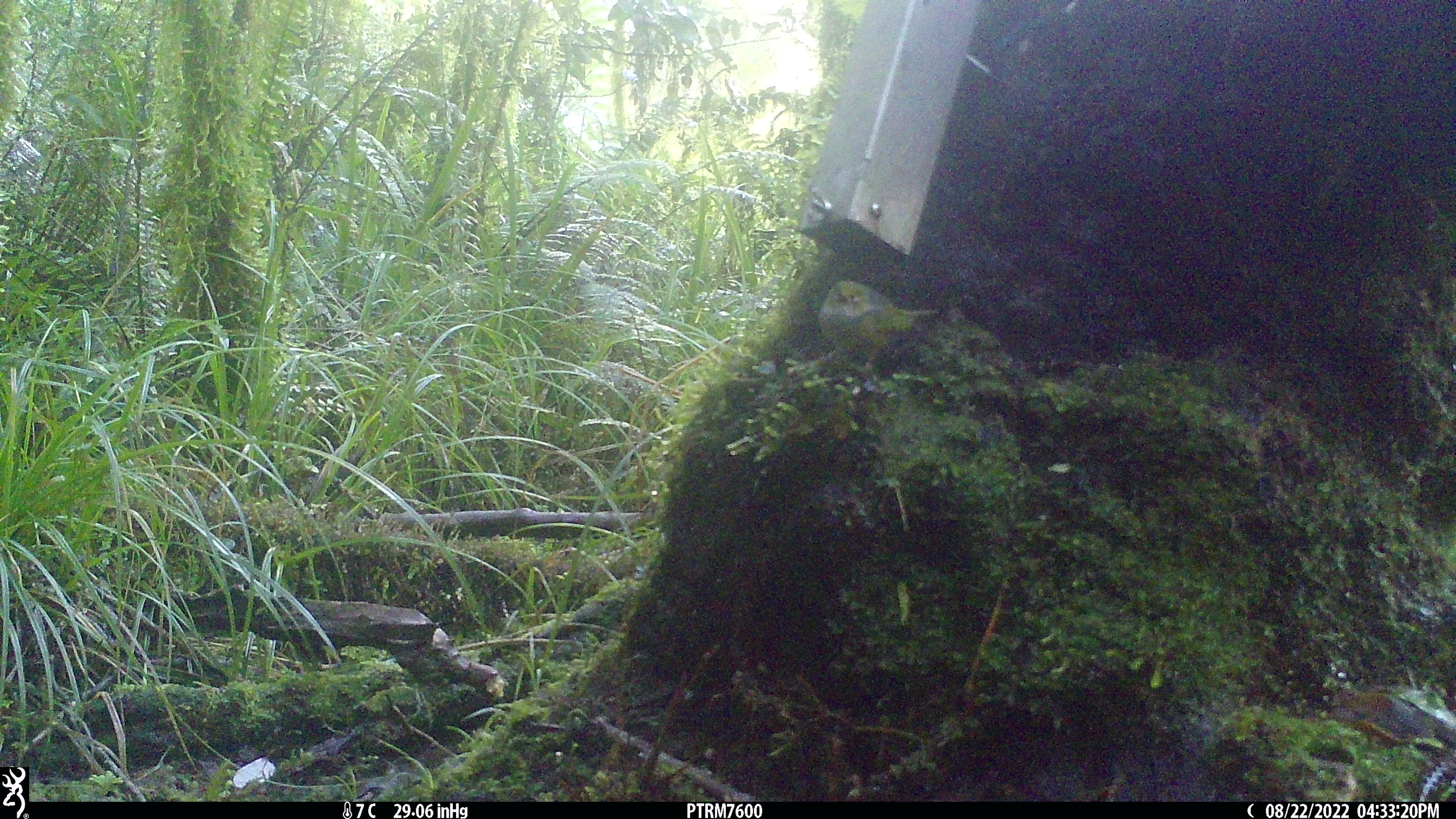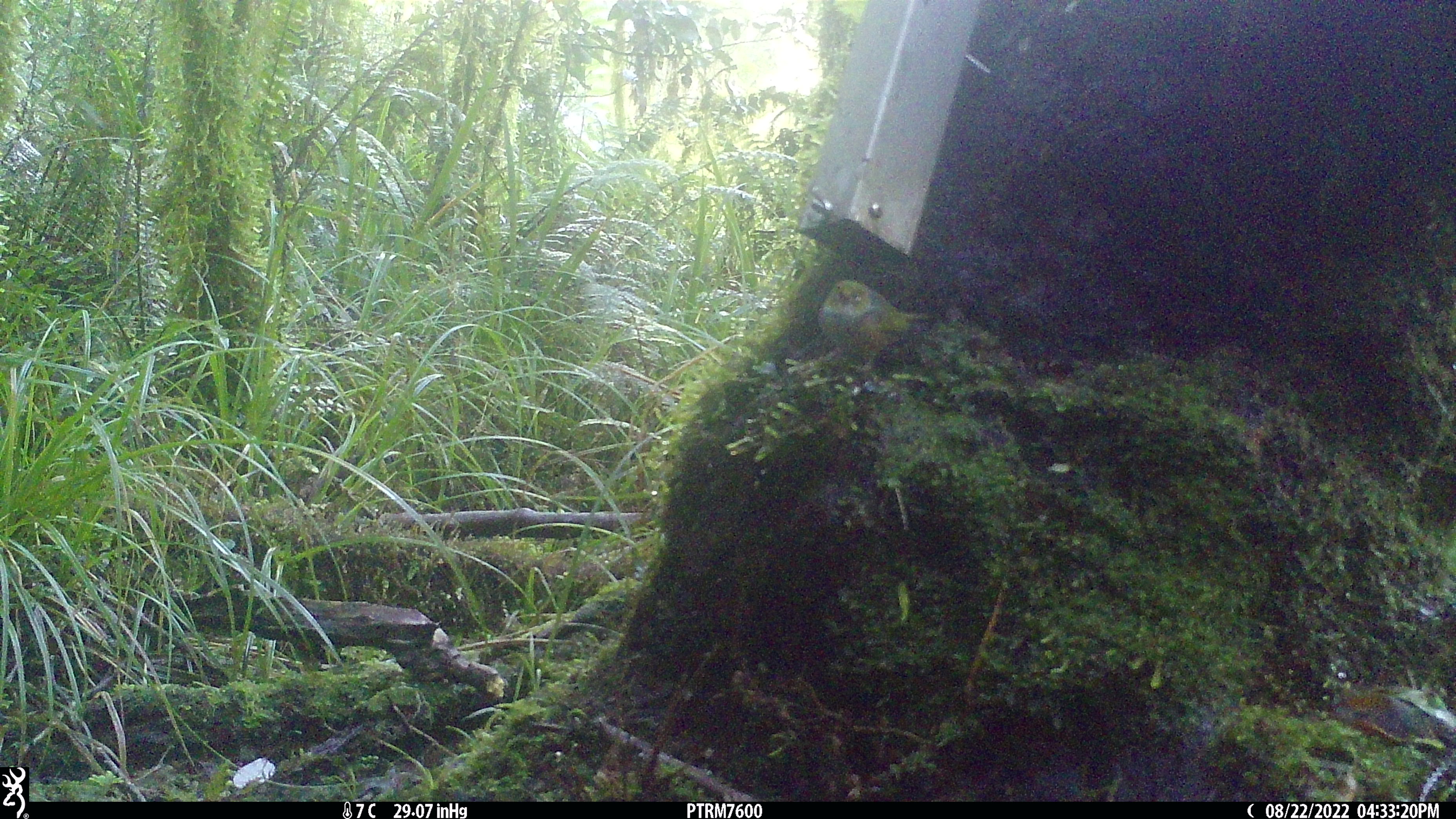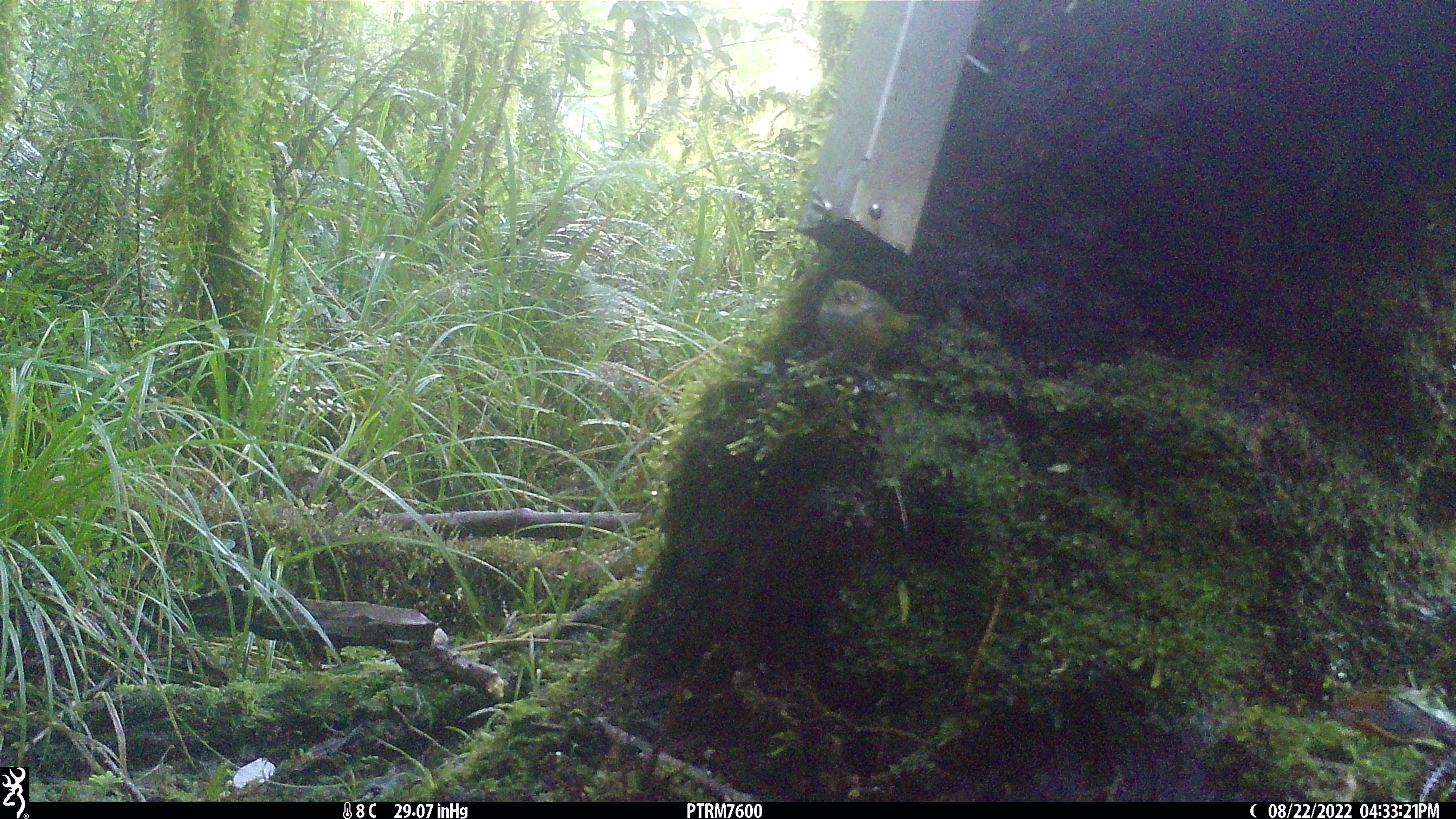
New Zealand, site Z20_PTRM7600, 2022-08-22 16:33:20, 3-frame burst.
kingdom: Animalia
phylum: Chordata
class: Aves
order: Passeriformes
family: Zosteropidae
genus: Zosterops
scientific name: Zosterops lateralis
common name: silvereye